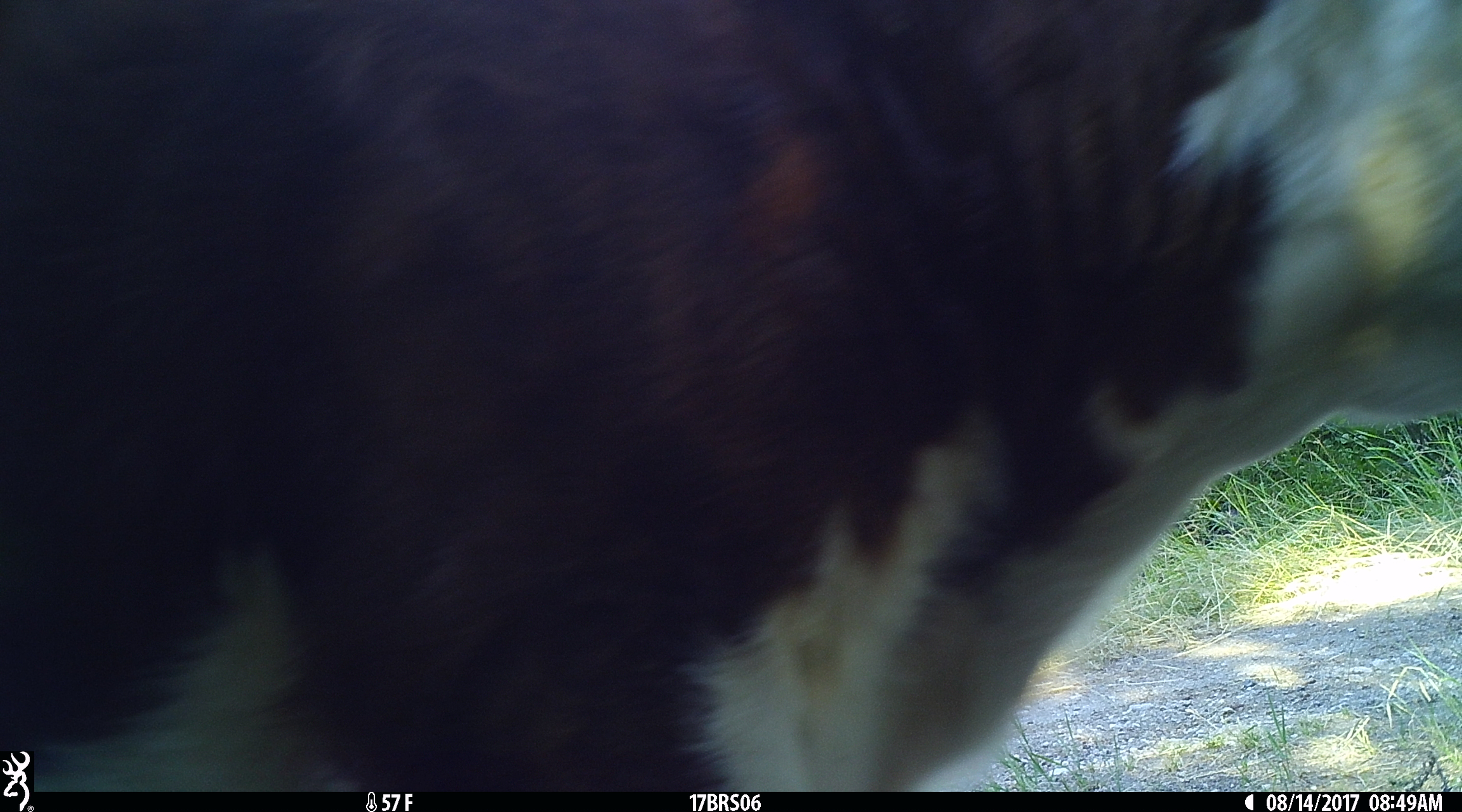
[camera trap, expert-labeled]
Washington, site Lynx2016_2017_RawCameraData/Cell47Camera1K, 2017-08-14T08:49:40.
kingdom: Animalia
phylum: Chordata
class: Mammalia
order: Artiodactyla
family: Bovidae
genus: Bos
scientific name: Bos taurus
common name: domestic cattle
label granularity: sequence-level